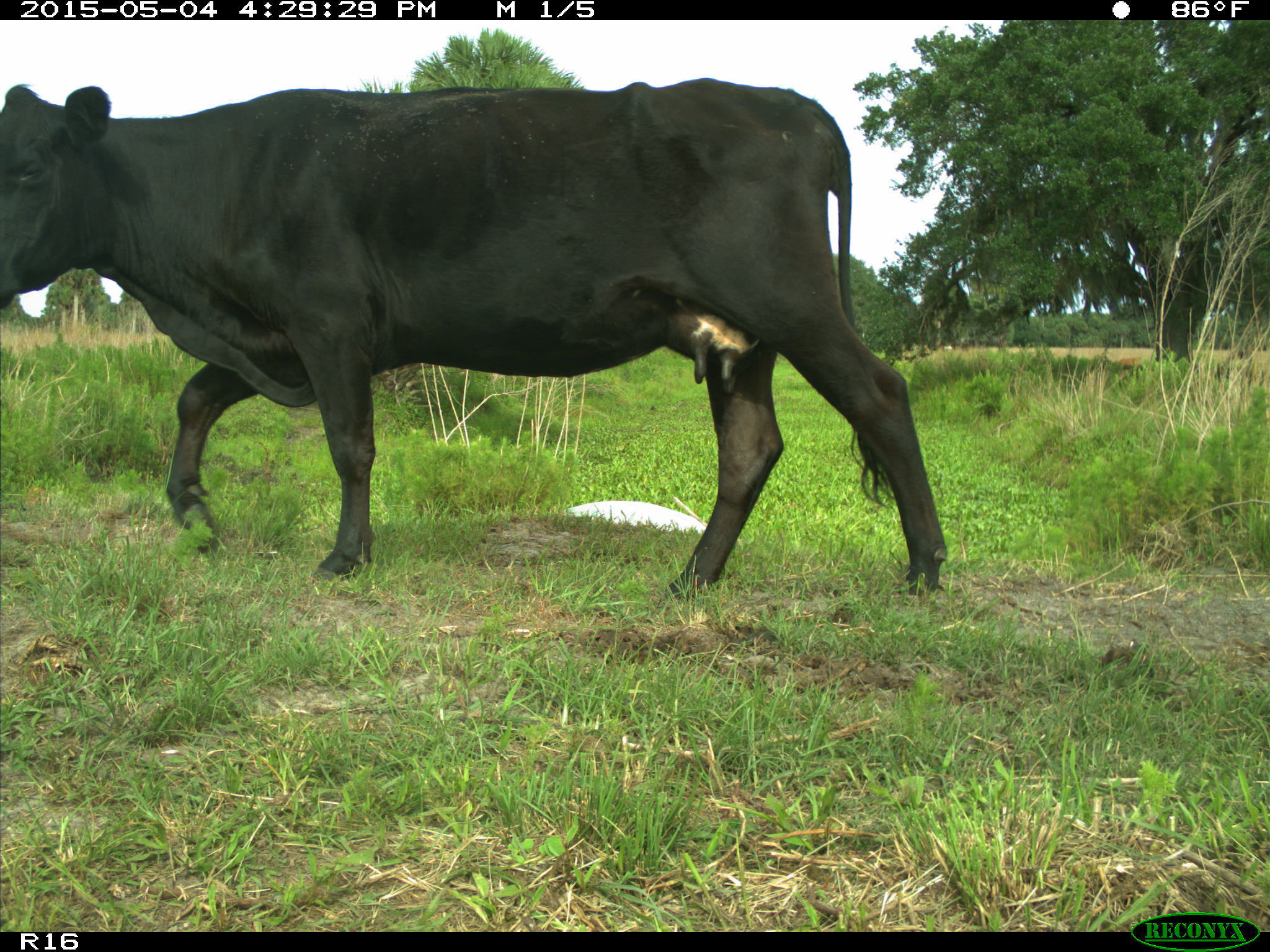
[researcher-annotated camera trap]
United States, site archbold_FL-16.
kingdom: Animalia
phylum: Chordata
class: Mammalia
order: Artiodactyla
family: Bovidae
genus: Bos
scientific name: Bos taurus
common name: domestic cow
Bos taurus (domestic cow).